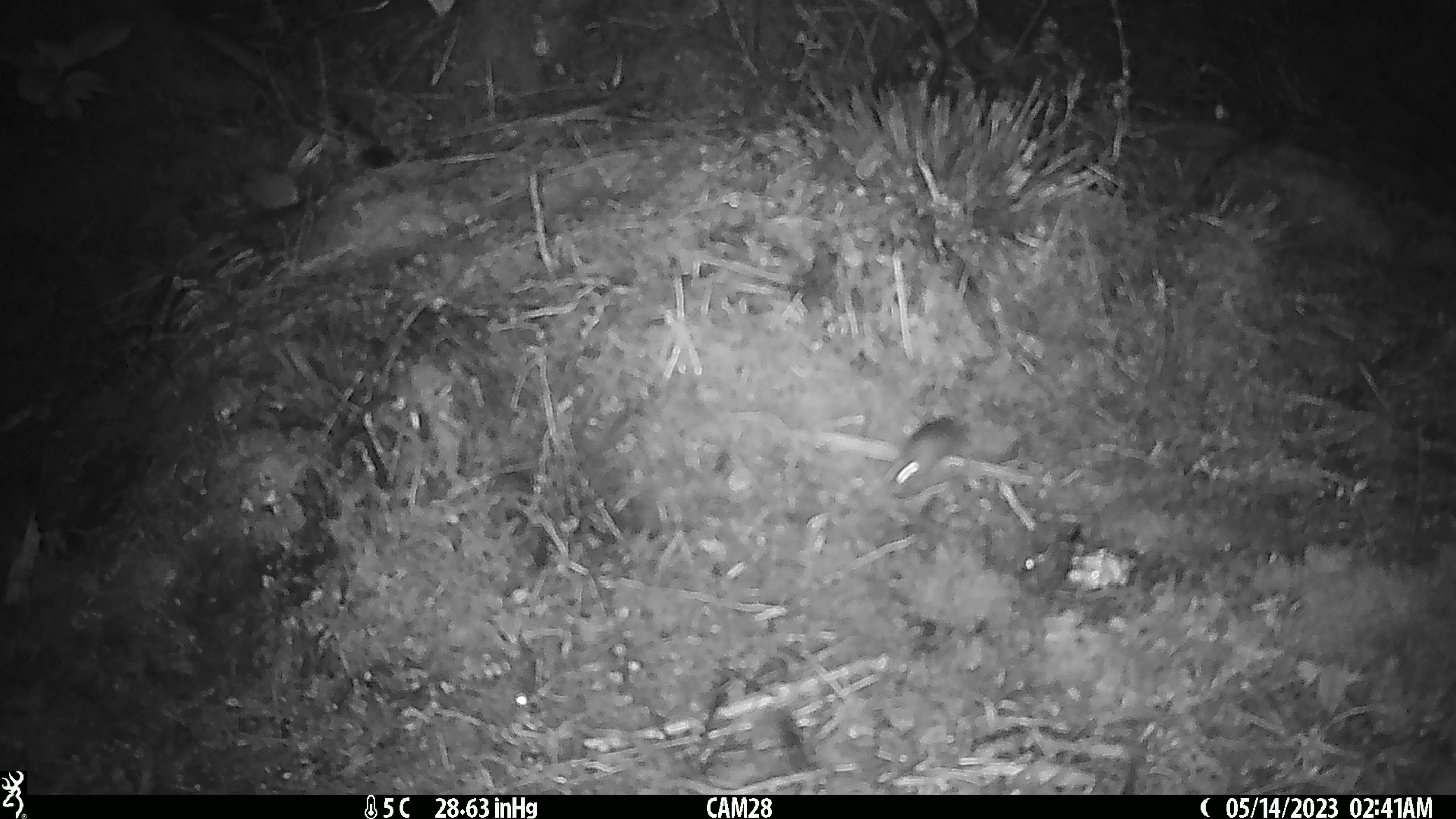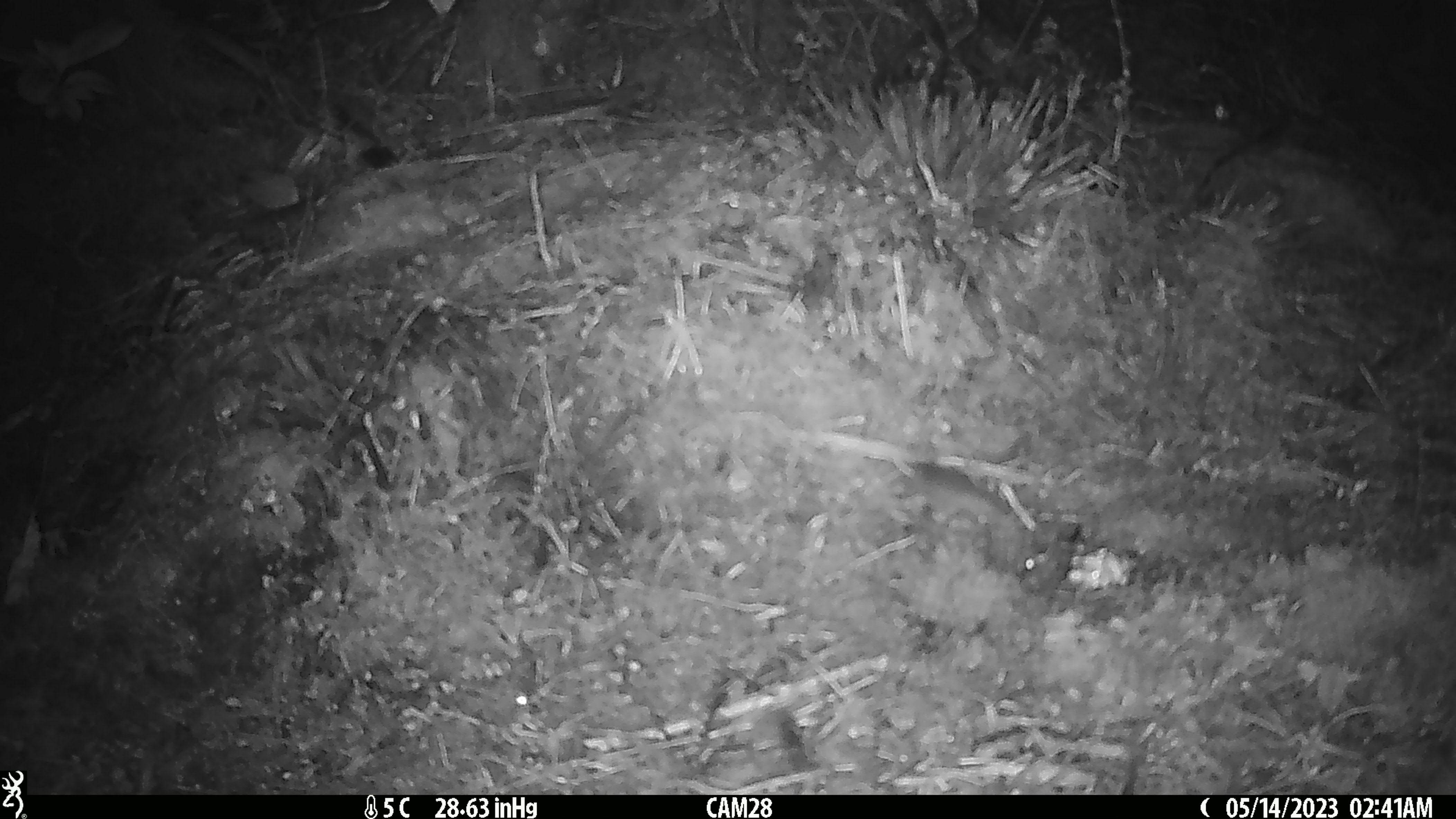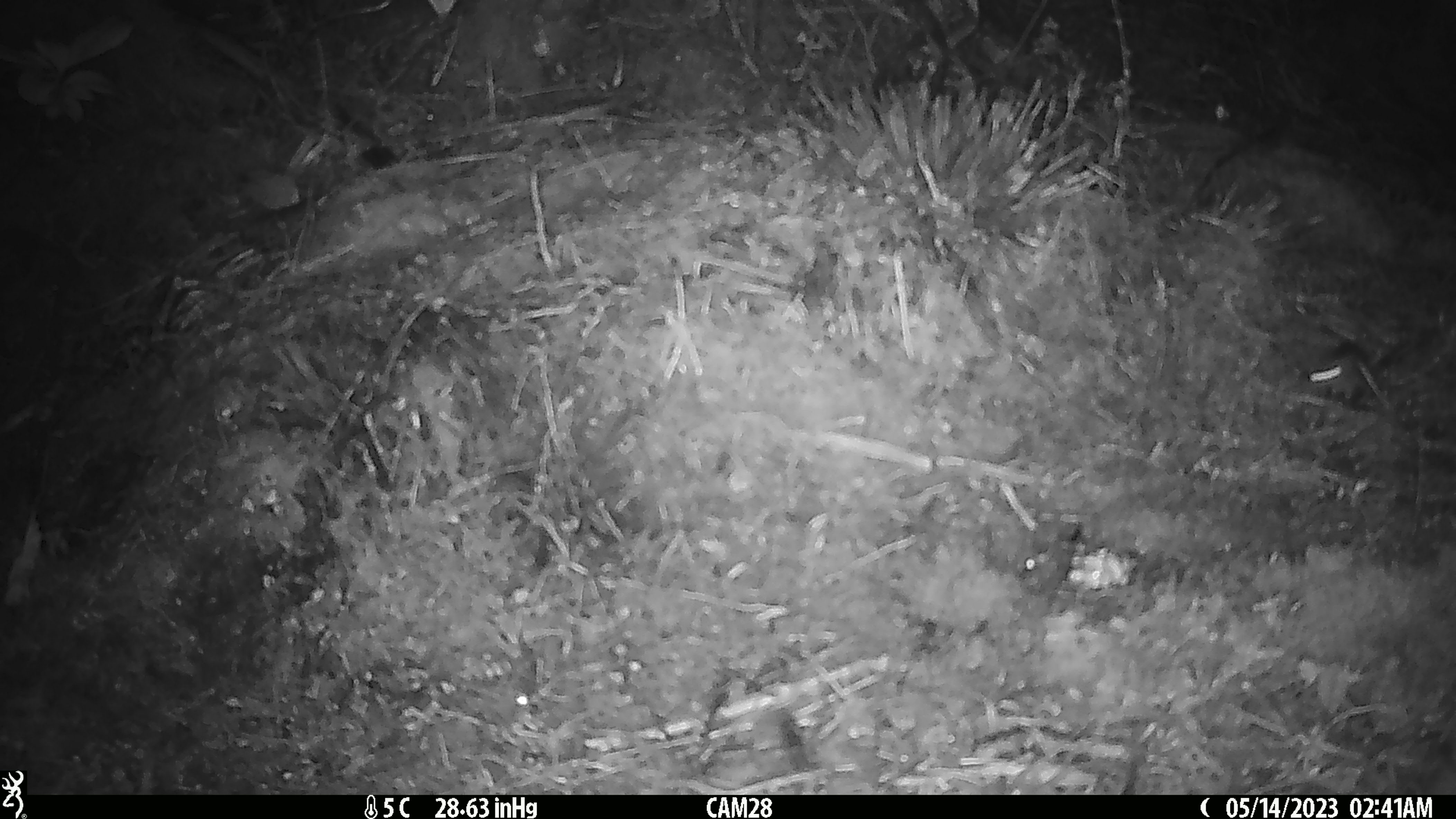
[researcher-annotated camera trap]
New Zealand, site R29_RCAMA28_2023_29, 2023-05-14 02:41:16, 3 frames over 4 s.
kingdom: Animalia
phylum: Chordata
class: Mammalia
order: Rodentia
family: Muridae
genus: Mus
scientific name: Mus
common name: mouse